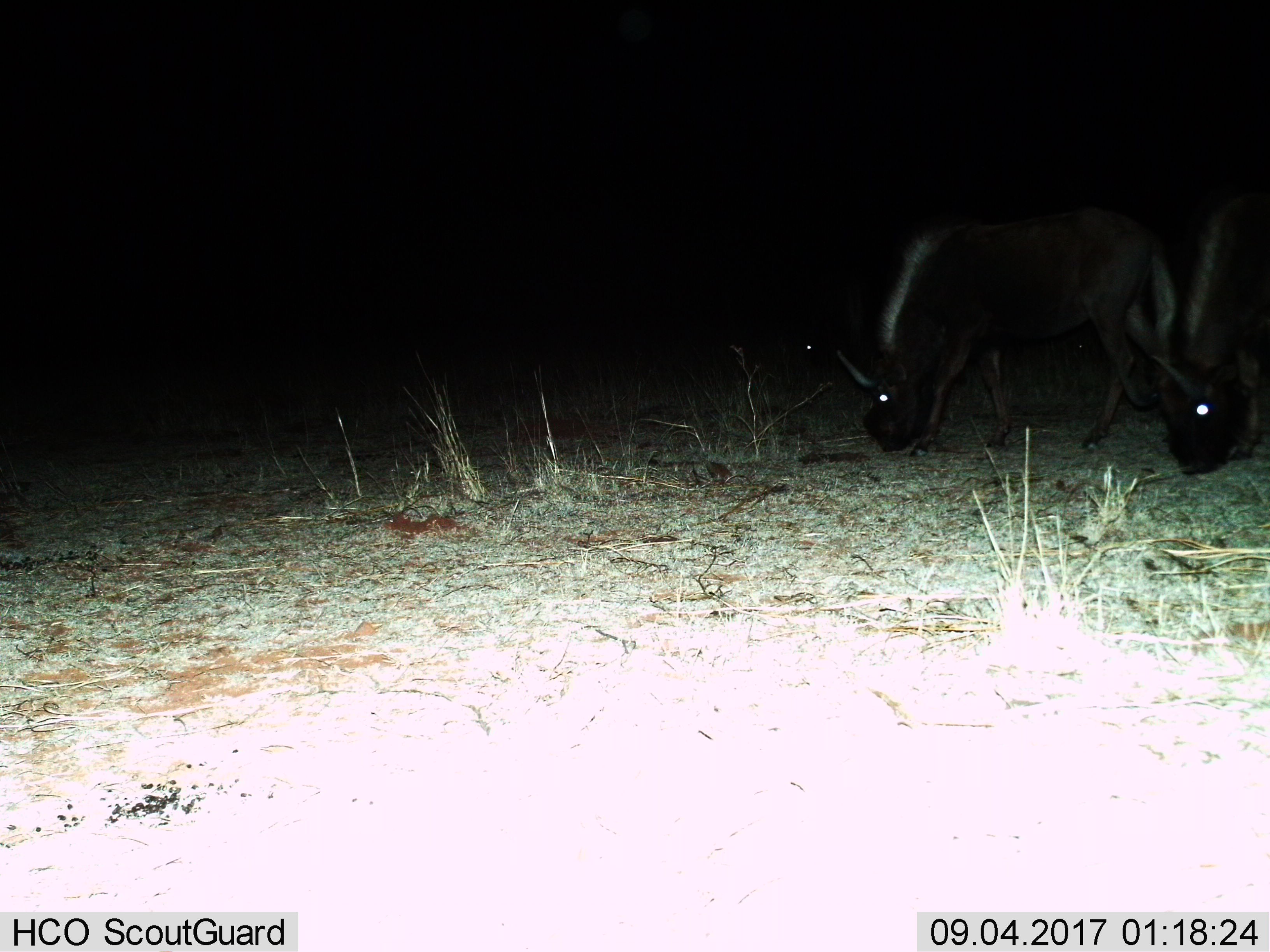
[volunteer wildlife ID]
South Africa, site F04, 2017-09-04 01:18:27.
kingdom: Animalia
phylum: Chordata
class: Mammalia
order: Artiodactyla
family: Bovidae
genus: Connochaetes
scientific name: Connochaetes gnou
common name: black wildebeest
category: wildebeestblack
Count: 2.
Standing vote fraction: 0%.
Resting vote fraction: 0%.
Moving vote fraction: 0%.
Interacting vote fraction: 0%.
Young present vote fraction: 0%.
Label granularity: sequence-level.